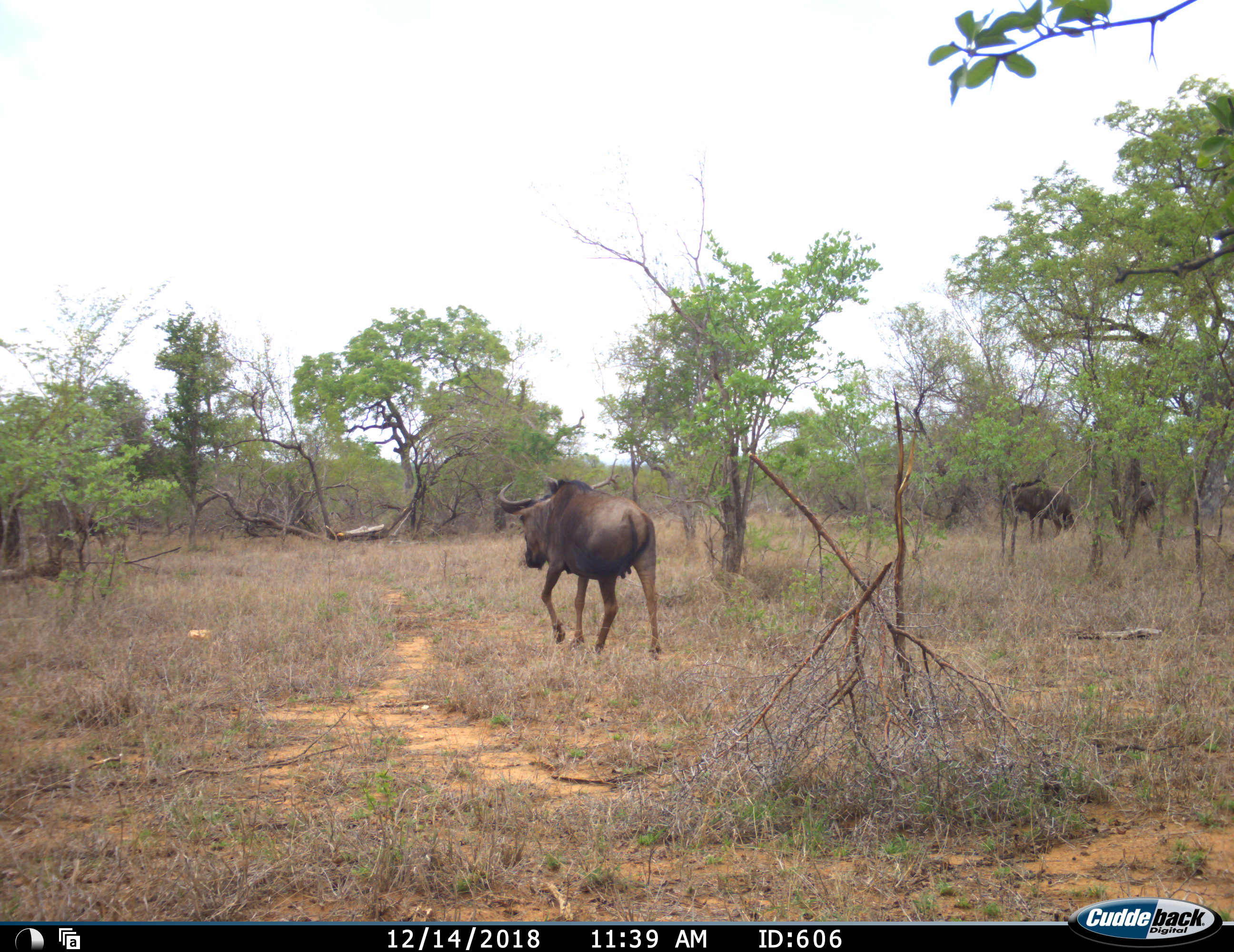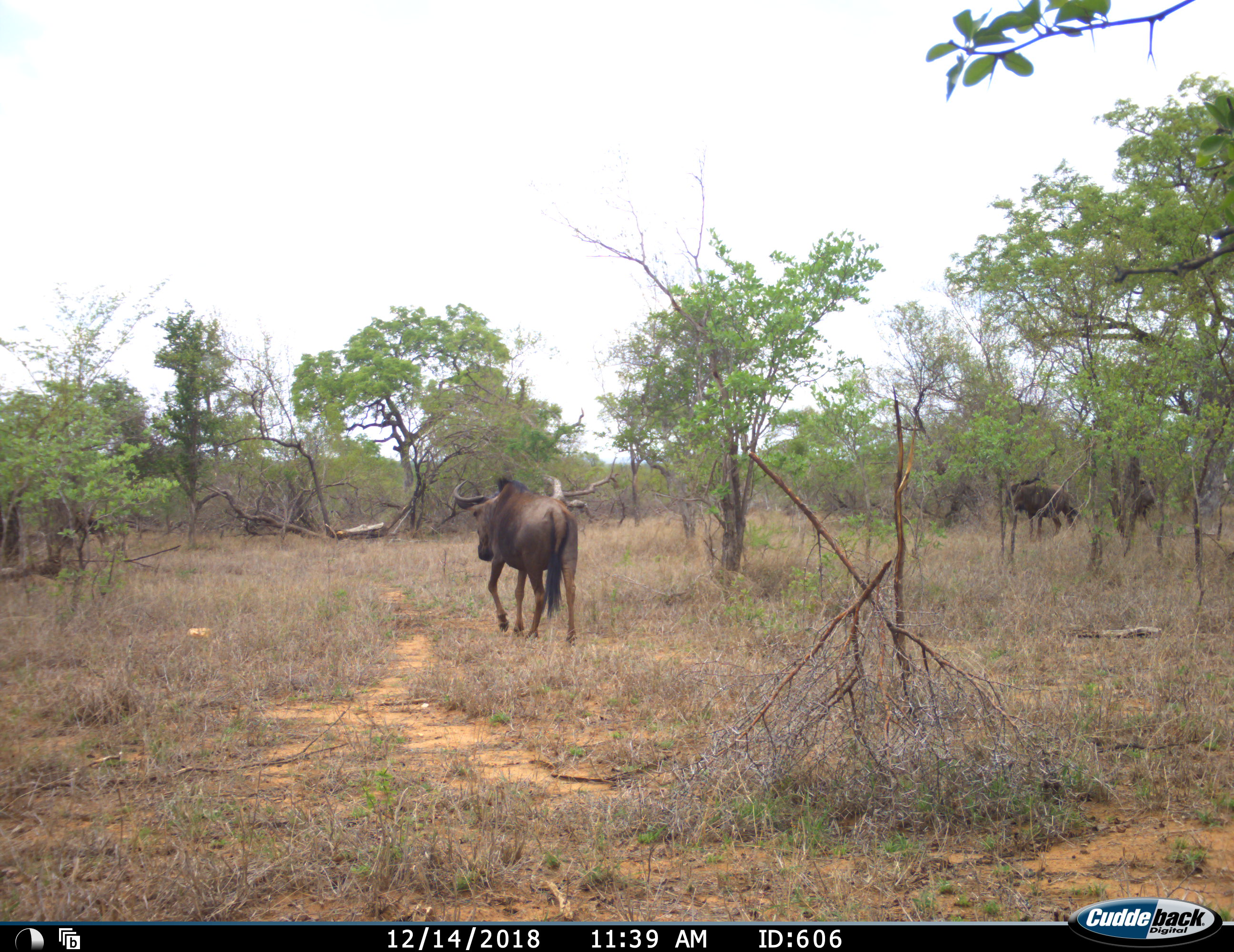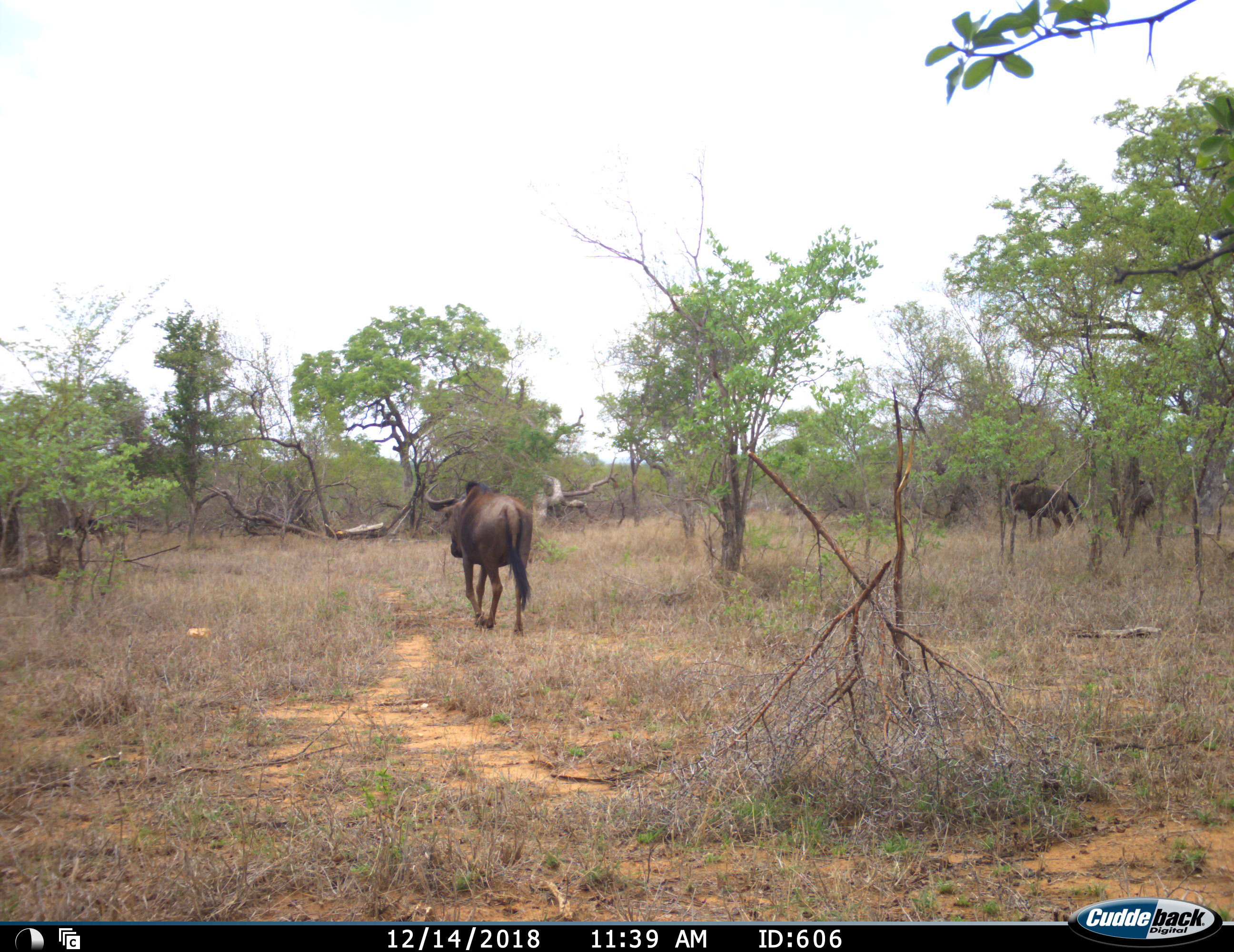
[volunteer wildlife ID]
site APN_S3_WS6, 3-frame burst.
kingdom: Animalia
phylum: Chordata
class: Mammalia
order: Artiodactyla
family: Bovidae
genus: Connochaetes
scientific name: Connochaetes taurinus taurinus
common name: blue wildebeest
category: wildebeestblue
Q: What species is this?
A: Wildebeestblue (blue wildebeest) (Connochaetes taurinus taurinus).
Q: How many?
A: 3.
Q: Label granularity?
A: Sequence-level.